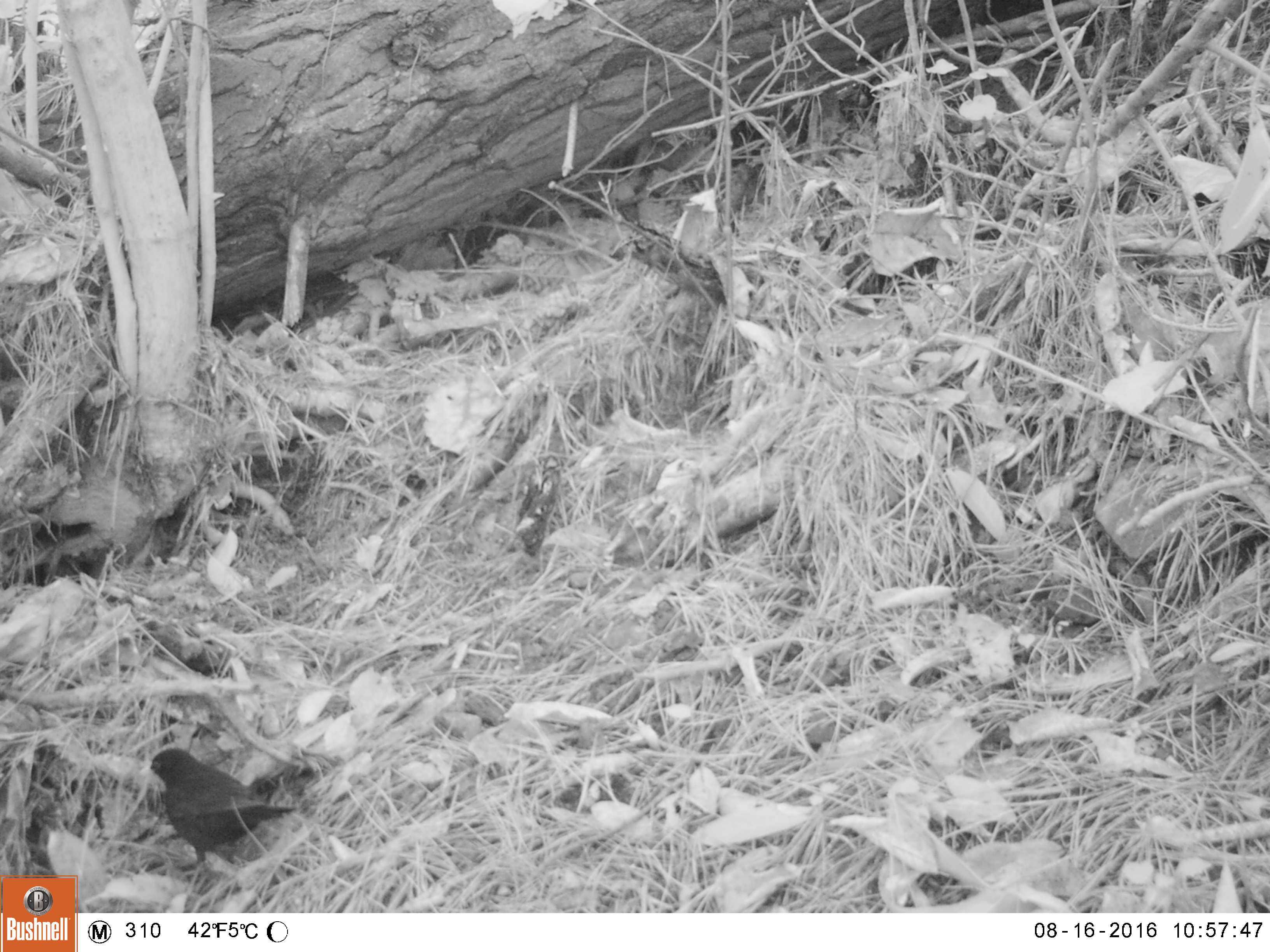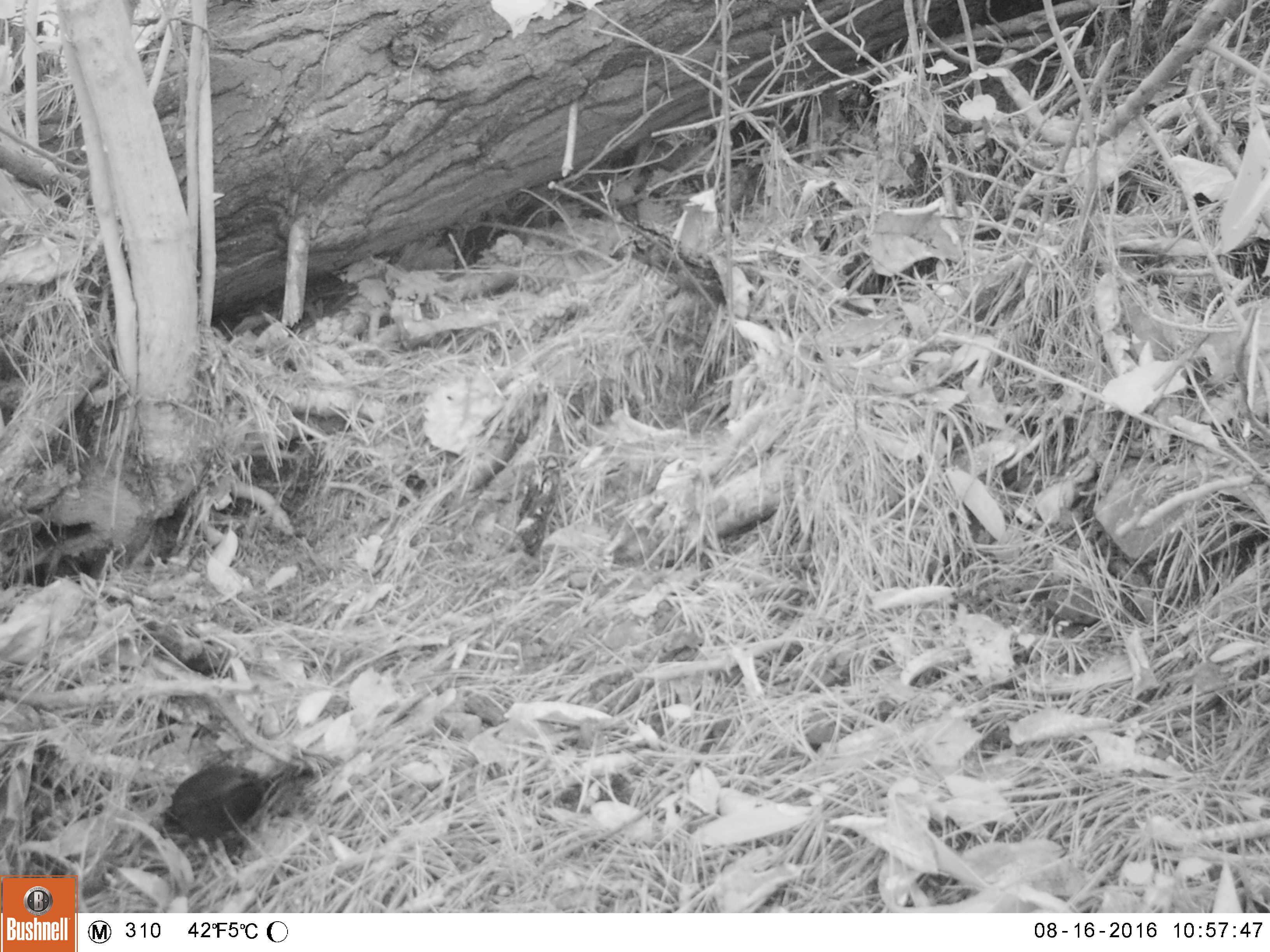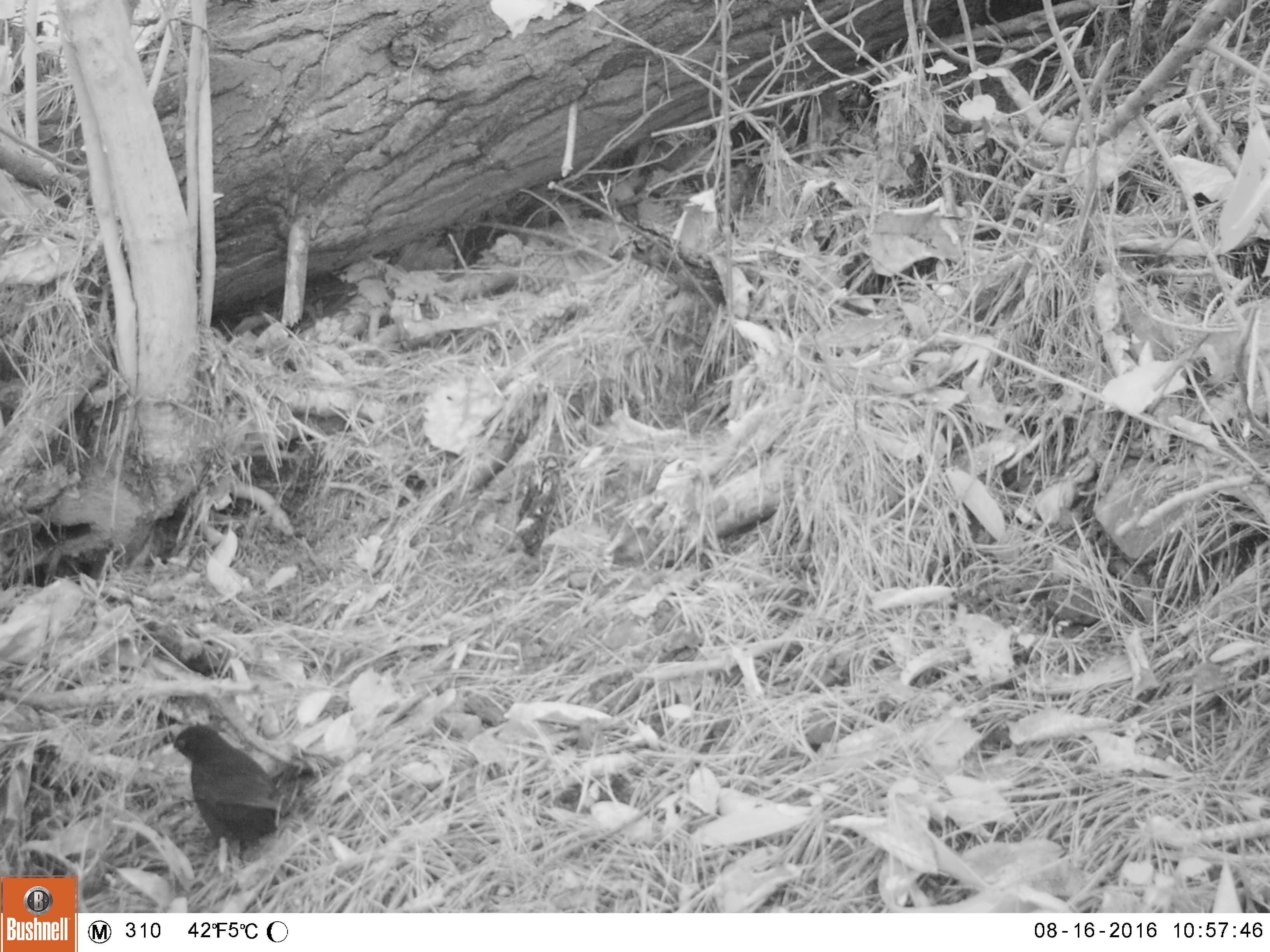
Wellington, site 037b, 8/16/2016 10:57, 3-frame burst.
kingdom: Animalia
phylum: Chordata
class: Aves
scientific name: Aves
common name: bird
Bird (Aves).